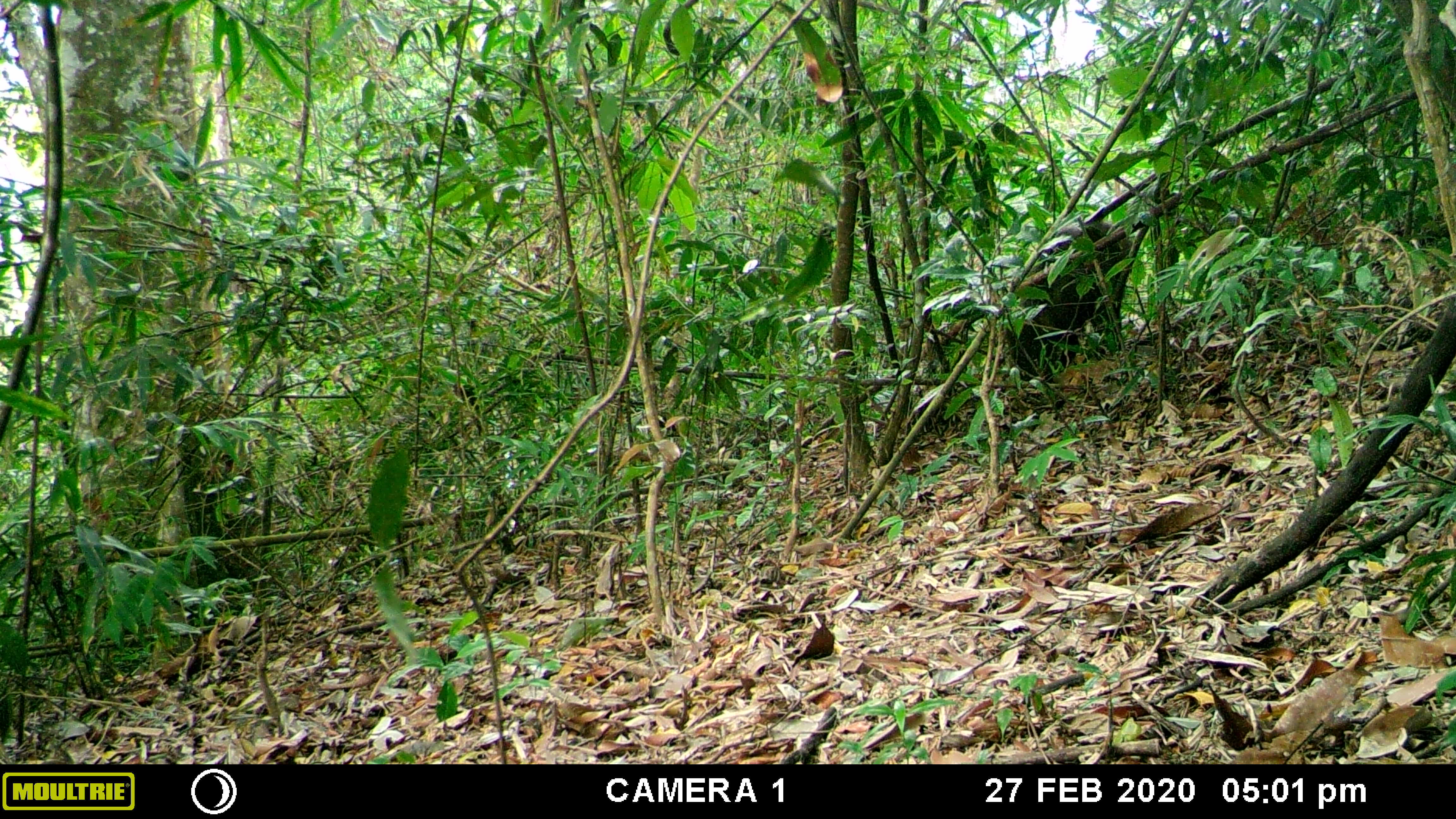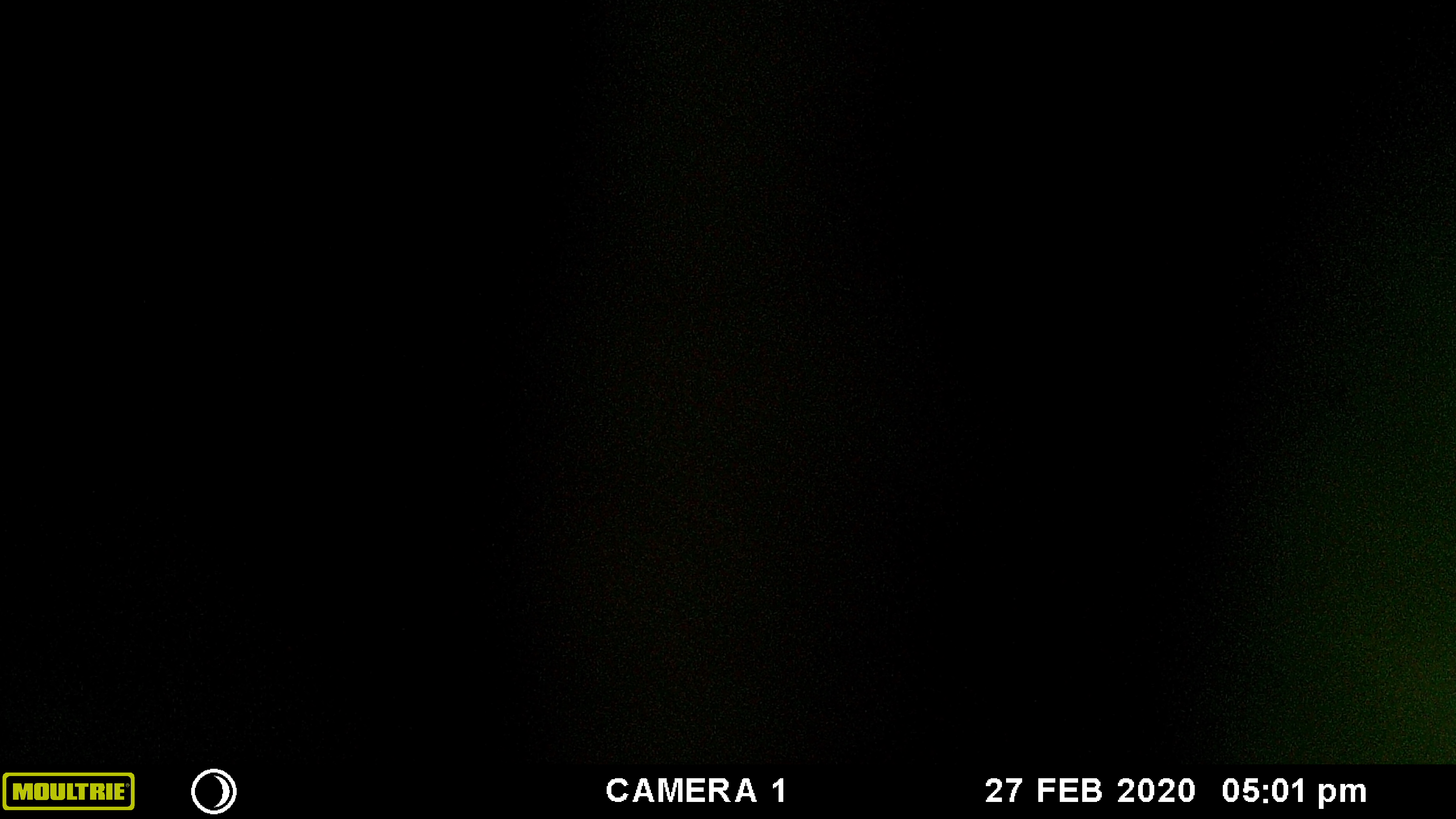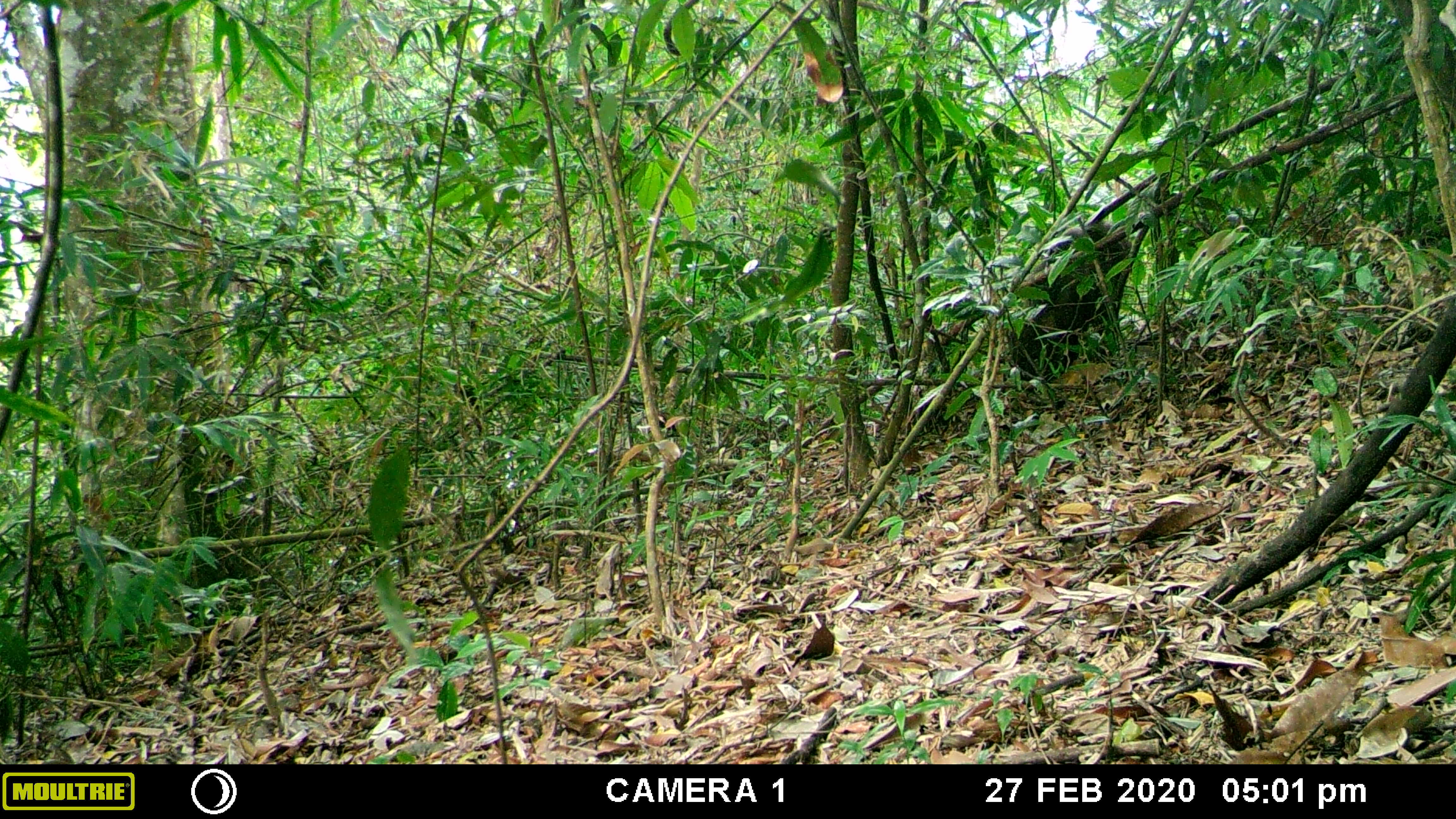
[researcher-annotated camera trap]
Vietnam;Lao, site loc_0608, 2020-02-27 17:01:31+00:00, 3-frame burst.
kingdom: Animalia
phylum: Chordata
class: Mammalia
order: Primates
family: Cercopithecidae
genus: Macaca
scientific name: Macaca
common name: macaques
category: assam or rhesus macaque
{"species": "assam or rhesus macaque (macaques) (Macaca)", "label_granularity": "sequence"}